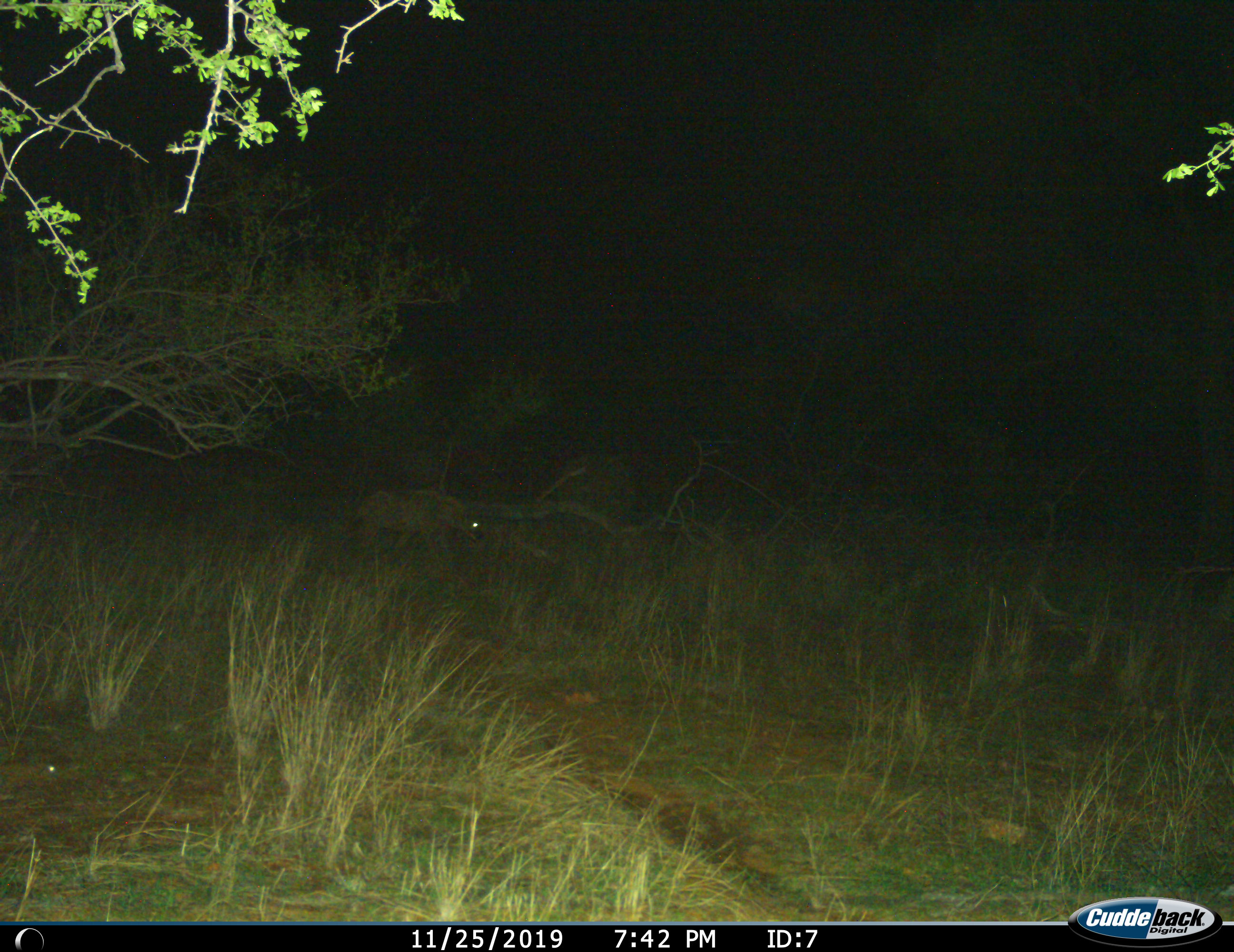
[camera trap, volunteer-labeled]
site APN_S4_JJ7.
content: unidentified animal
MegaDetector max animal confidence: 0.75